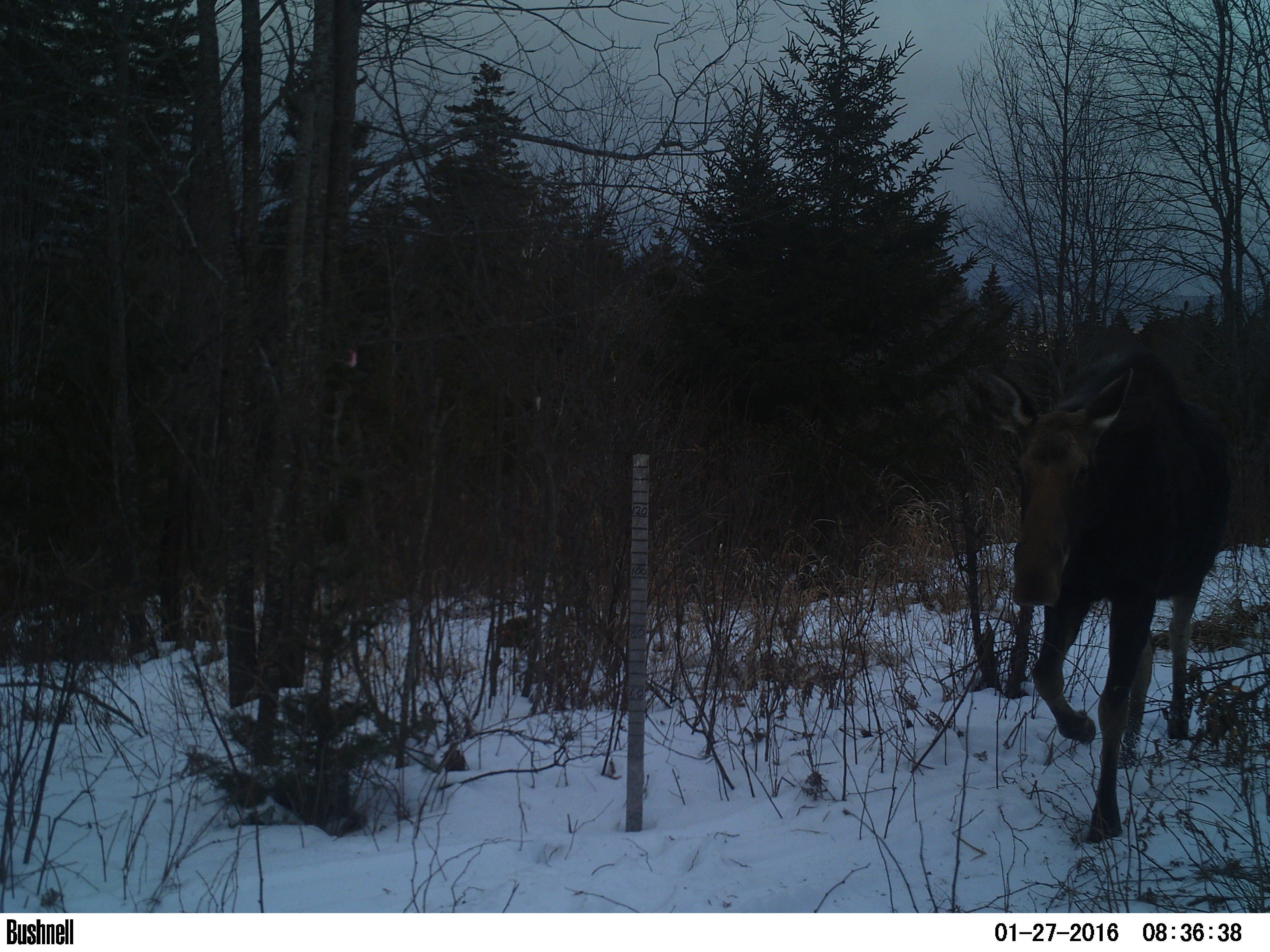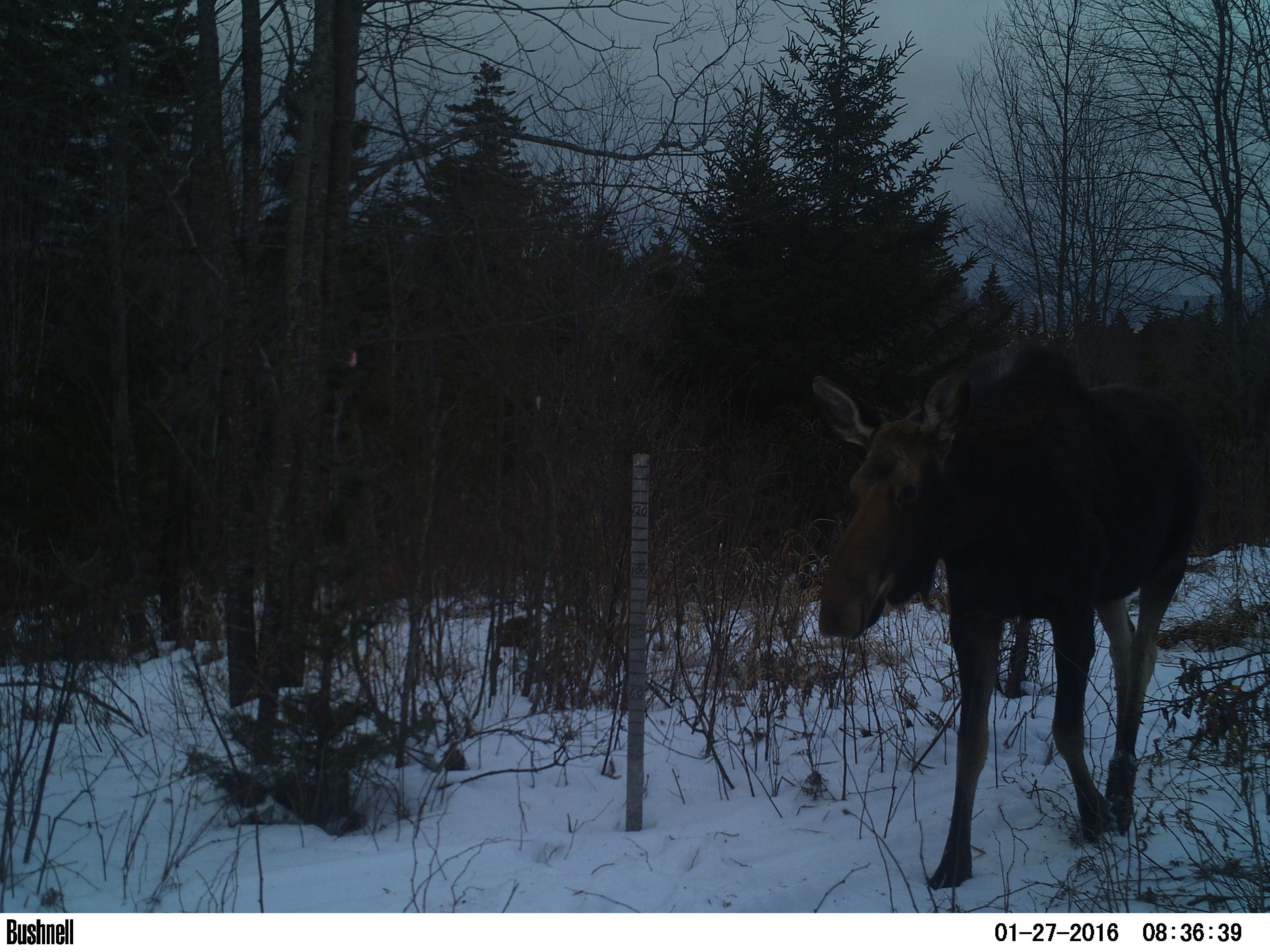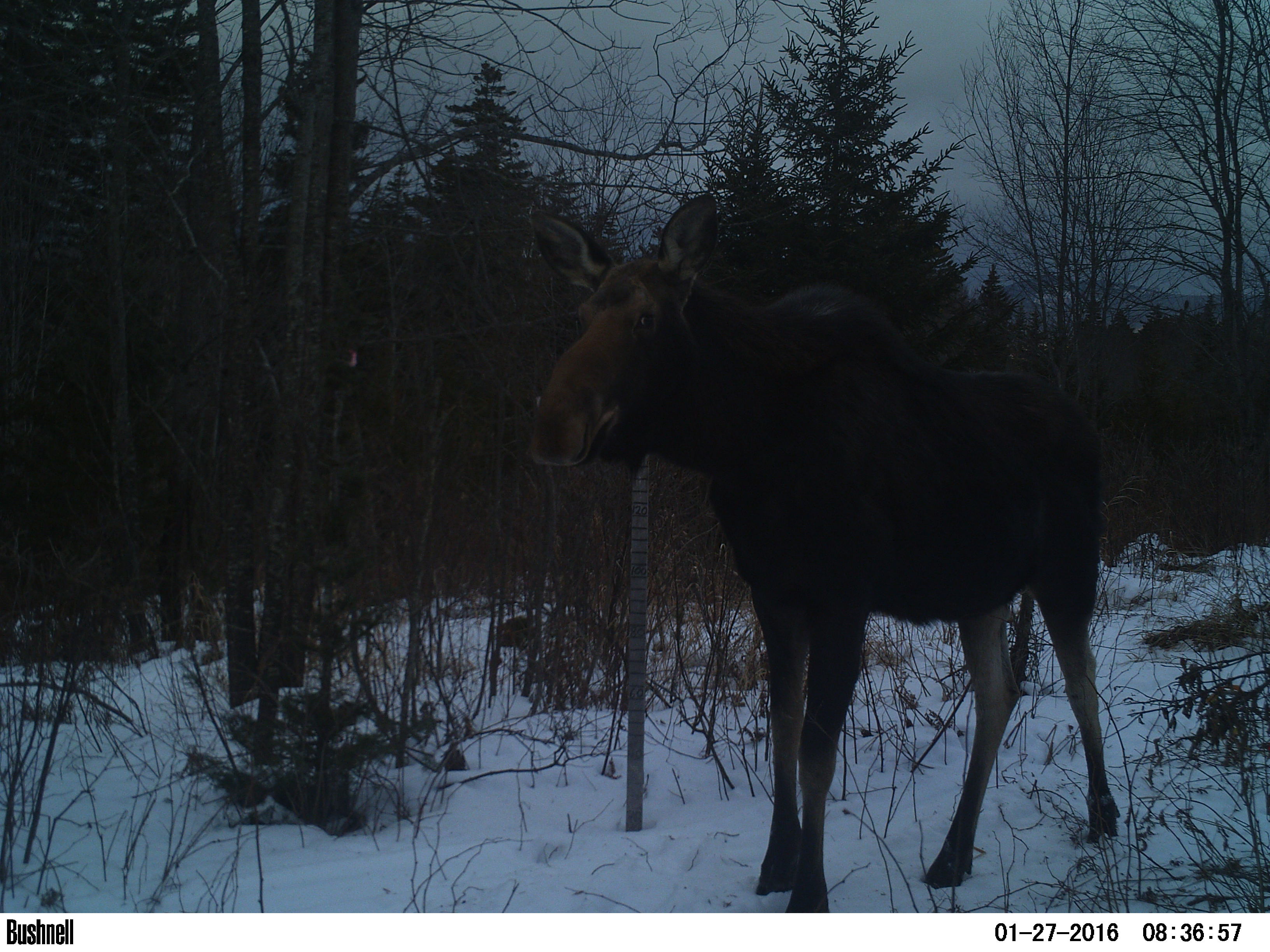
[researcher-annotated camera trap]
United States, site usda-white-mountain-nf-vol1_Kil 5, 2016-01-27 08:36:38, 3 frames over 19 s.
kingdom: Animalia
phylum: Chordata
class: Mammalia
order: Artiodactyla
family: Cervidae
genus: Alces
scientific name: Alces alces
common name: moose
Moose (Alces alces).